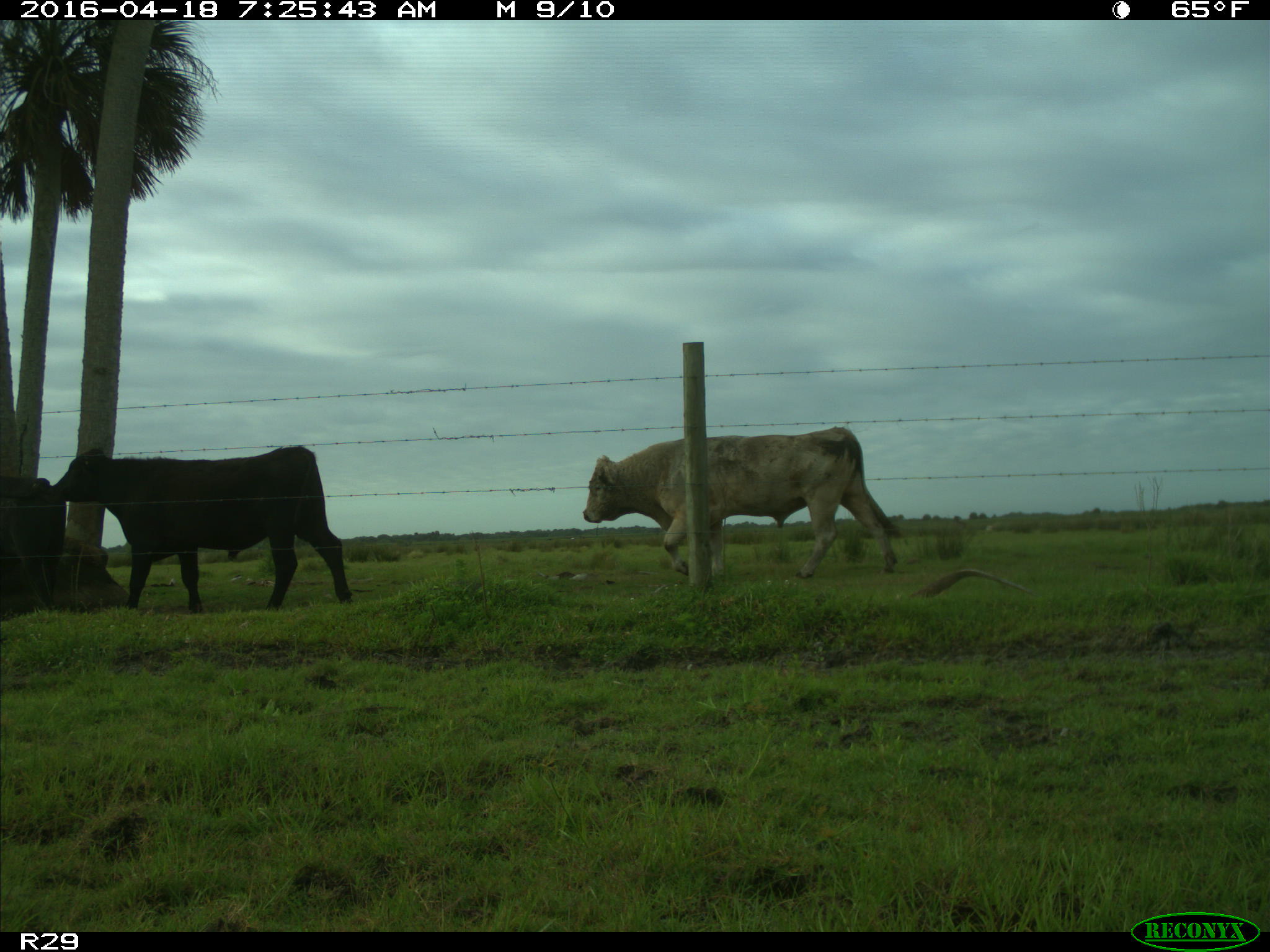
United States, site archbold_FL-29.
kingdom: Animalia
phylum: Chordata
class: Mammalia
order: Artiodactyla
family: Bovidae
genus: Bos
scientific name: Bos taurus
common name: domestic cow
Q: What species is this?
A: Bos taurus (domestic cow).